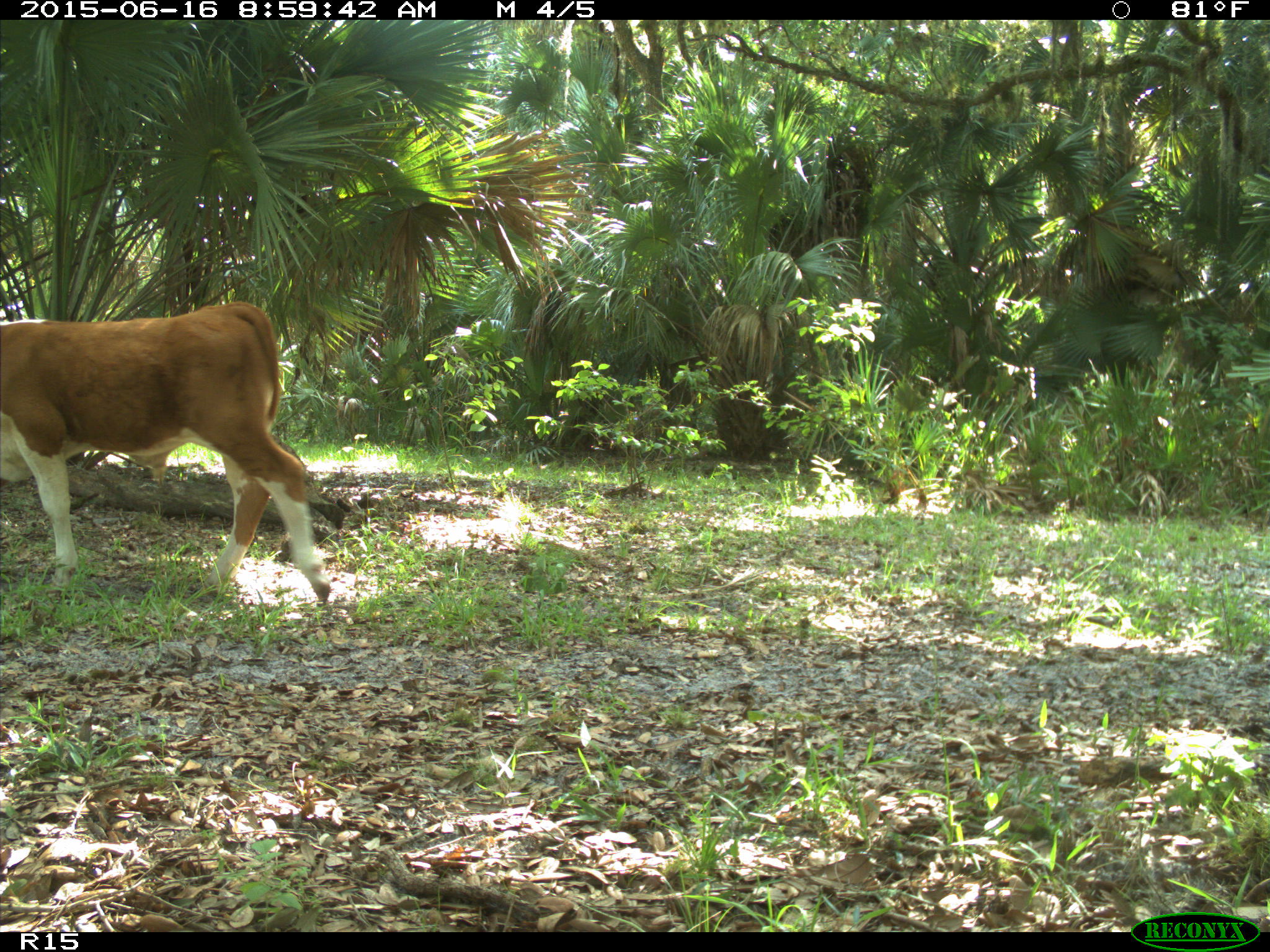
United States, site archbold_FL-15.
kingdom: Animalia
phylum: Chordata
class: Mammalia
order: Artiodactyla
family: Bovidae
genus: Bos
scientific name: Bos taurus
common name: domestic cow